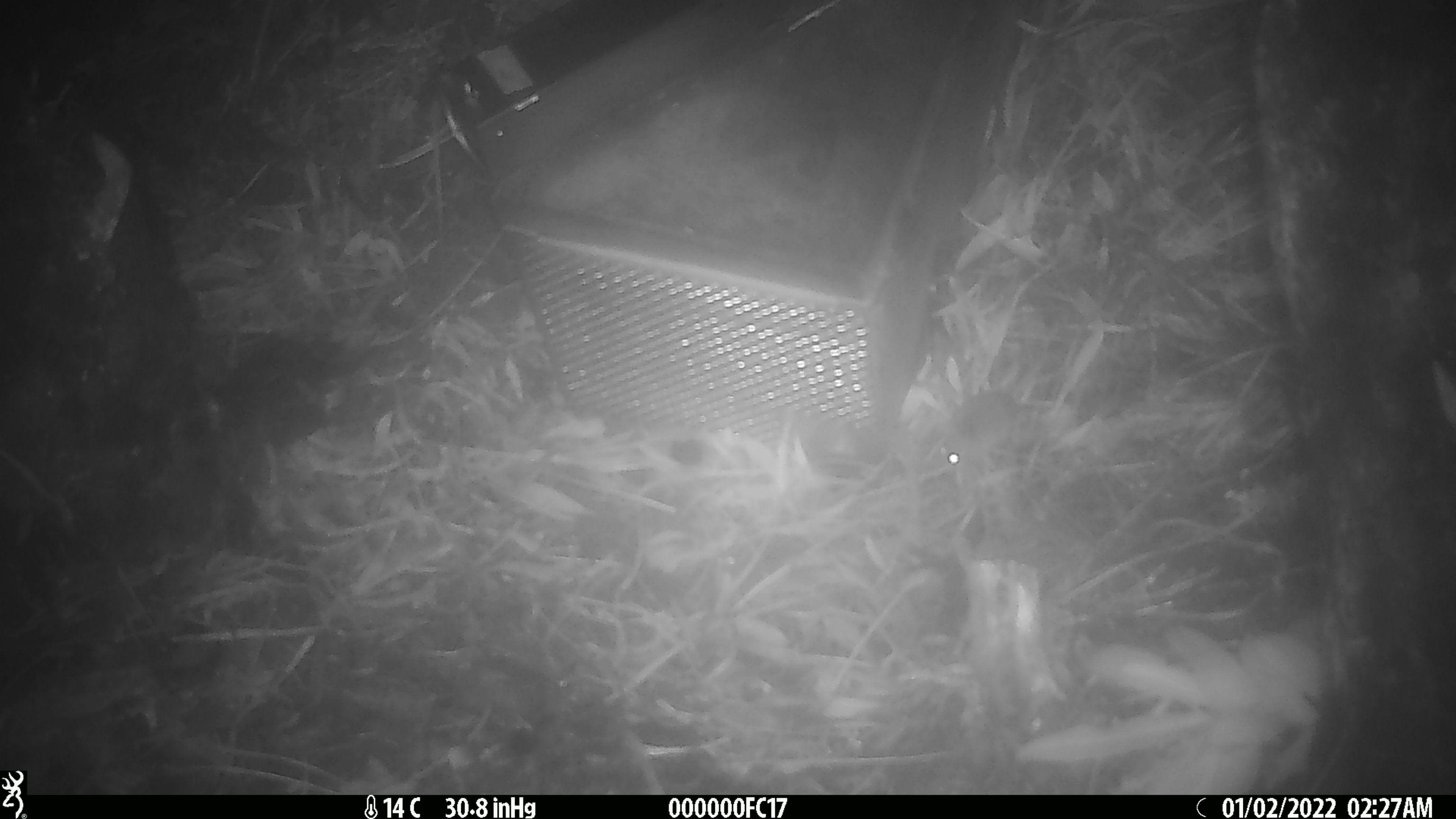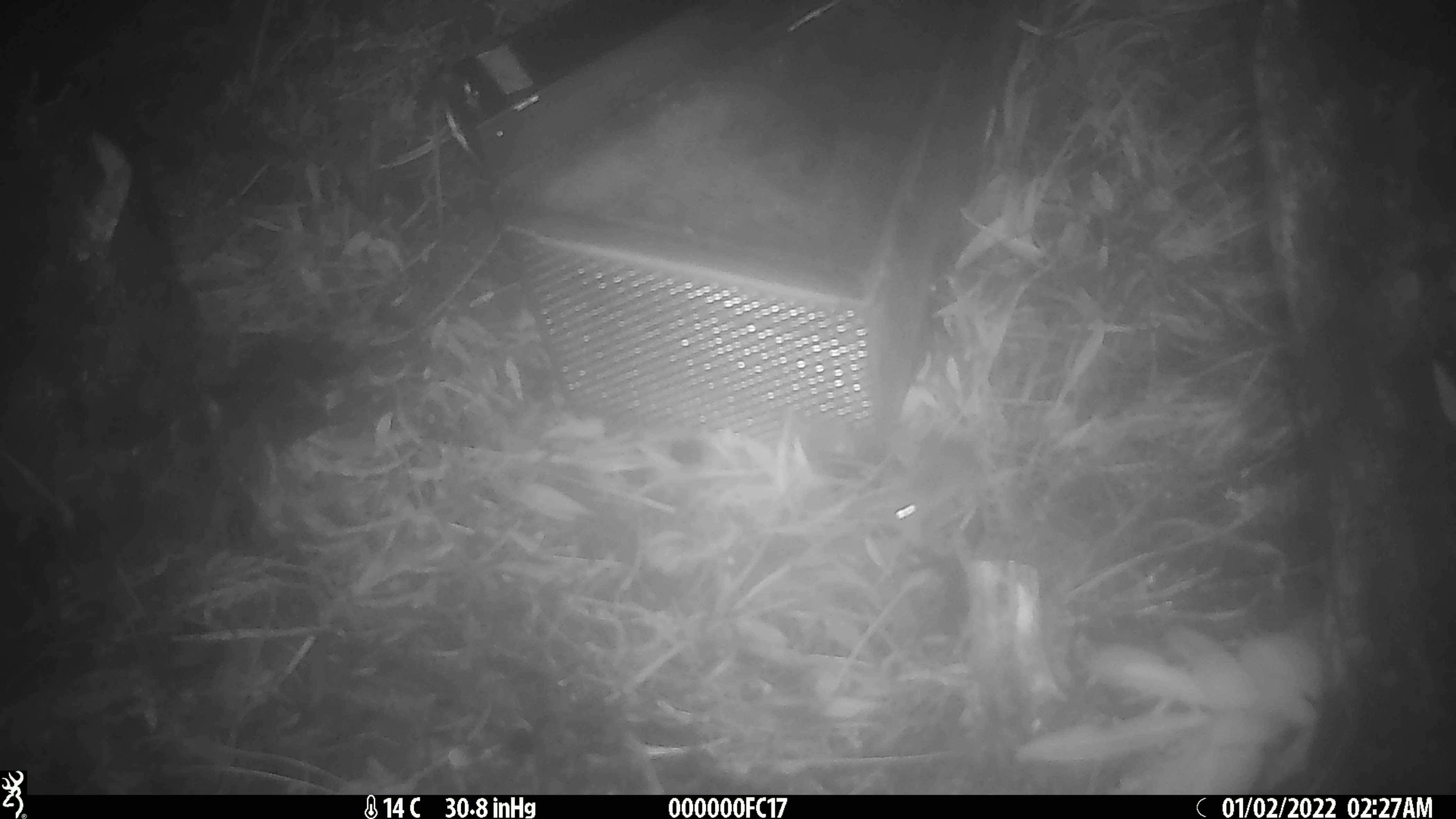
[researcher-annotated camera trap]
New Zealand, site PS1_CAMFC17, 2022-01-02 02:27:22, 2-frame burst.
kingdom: Animalia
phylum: Chordata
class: Mammalia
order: Rodentia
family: Muridae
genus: Mus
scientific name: Mus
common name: mouse